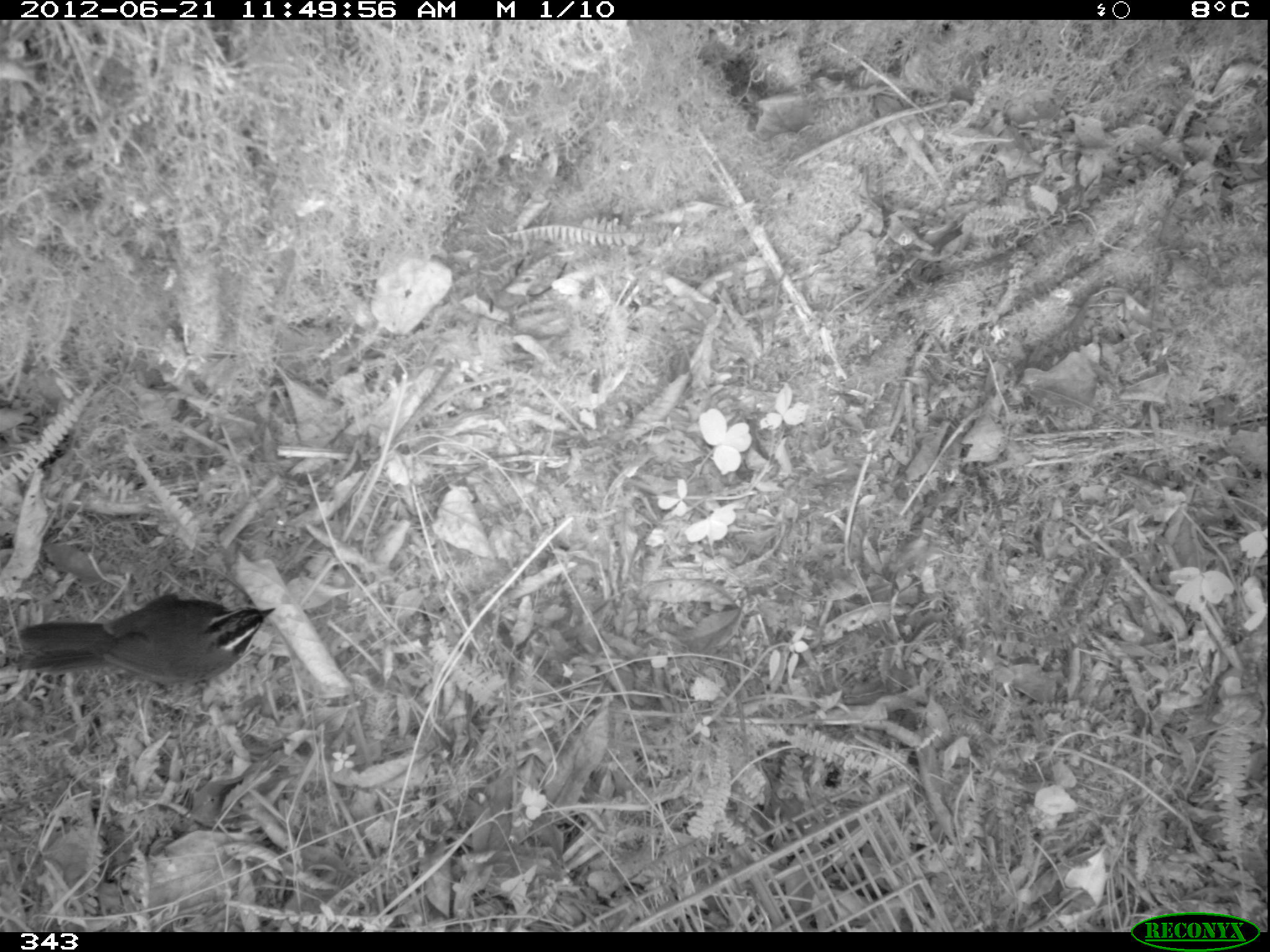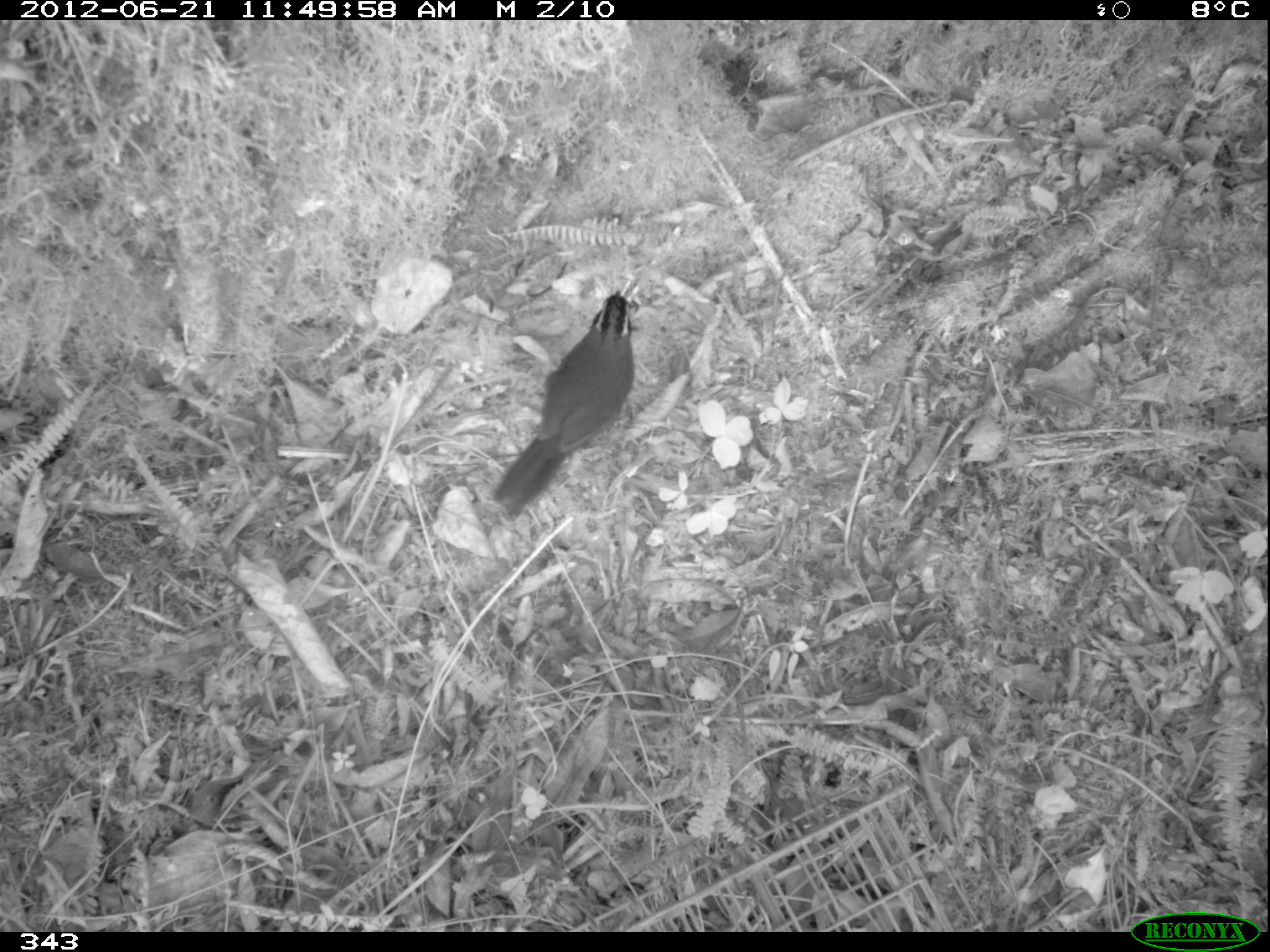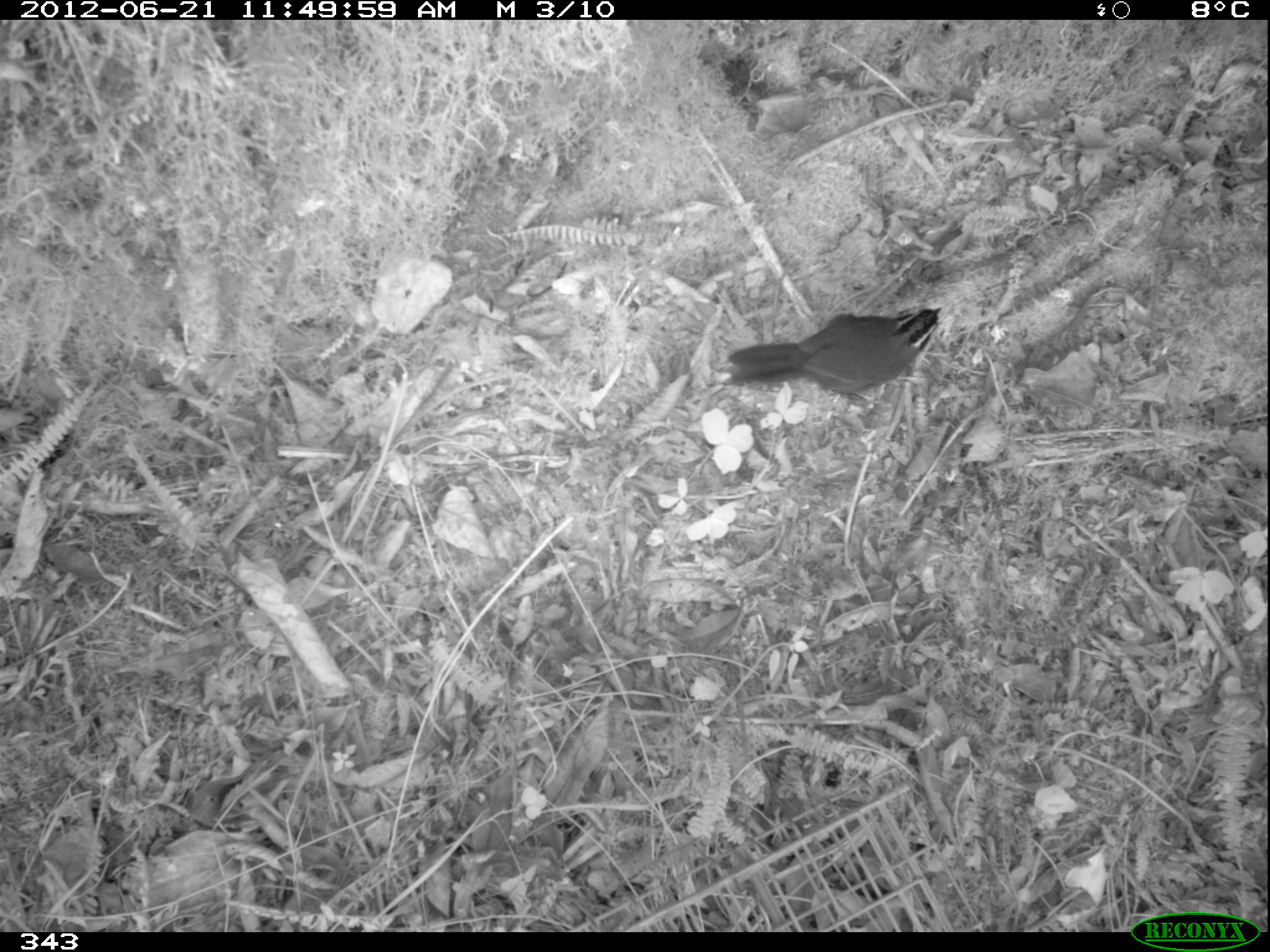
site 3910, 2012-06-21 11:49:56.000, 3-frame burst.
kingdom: Animalia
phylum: Chordata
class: Aves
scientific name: Aves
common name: bird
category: unknown bird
Unknown bird (bird) (Aves).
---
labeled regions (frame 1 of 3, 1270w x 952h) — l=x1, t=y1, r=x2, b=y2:
unknown bird: l=16, t=592, r=276, b=686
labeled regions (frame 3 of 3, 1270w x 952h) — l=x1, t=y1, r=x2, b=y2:
unknown bird: l=719, t=307, r=942, b=409